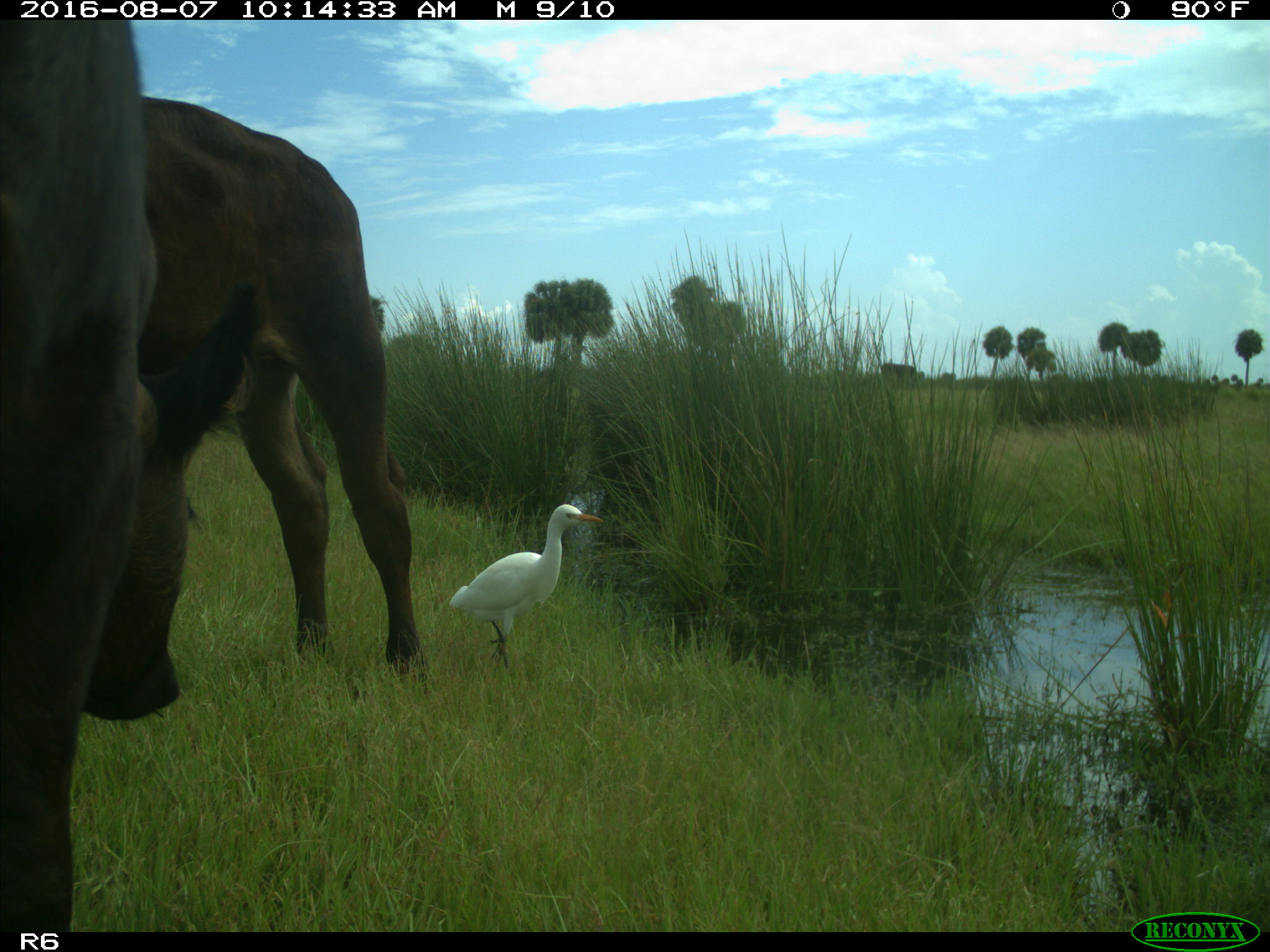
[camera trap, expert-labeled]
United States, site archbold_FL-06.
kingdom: Animalia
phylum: Chordata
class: Mammalia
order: Artiodactyla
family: Bovidae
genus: Bos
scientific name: Bos taurus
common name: domestic cow